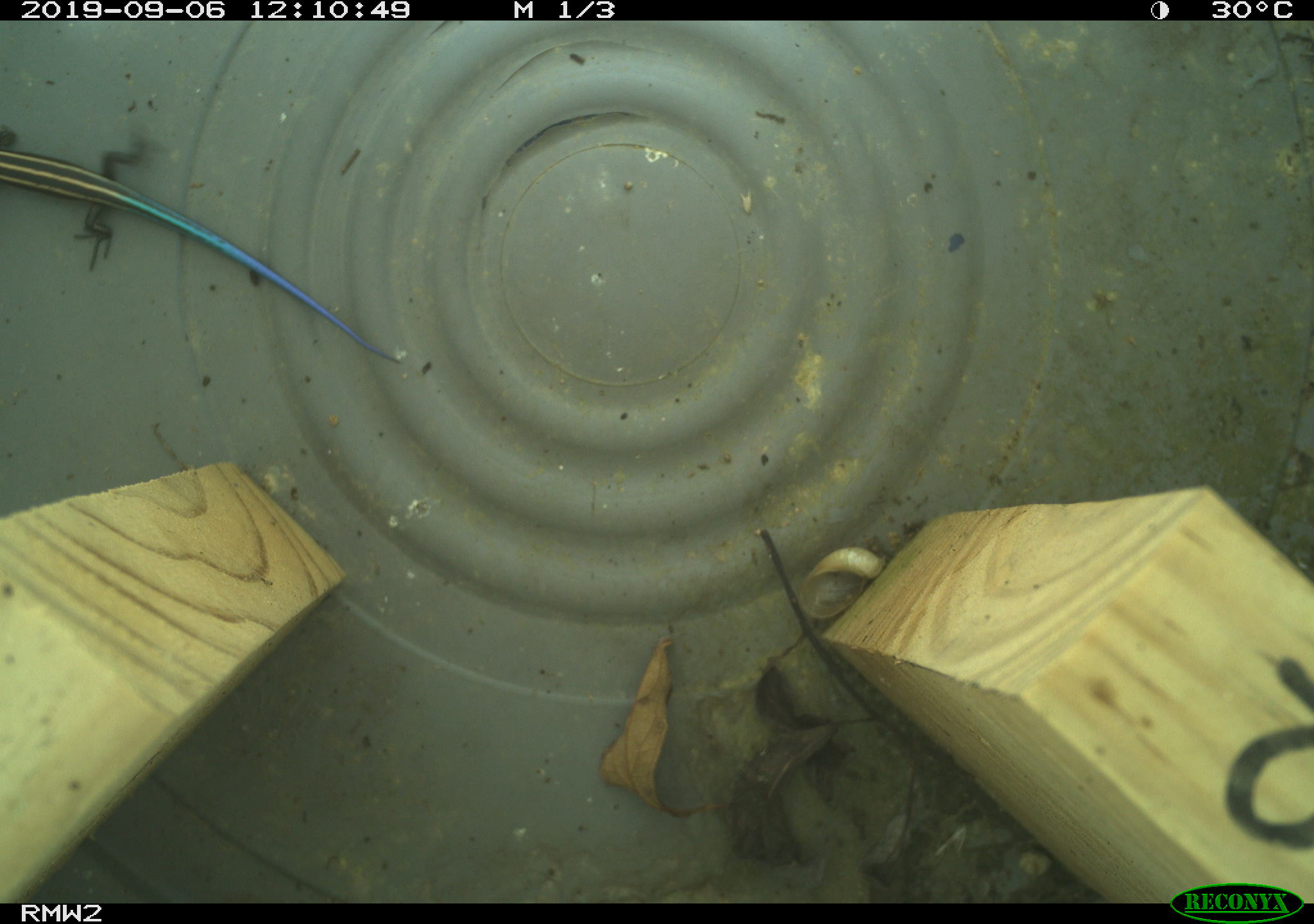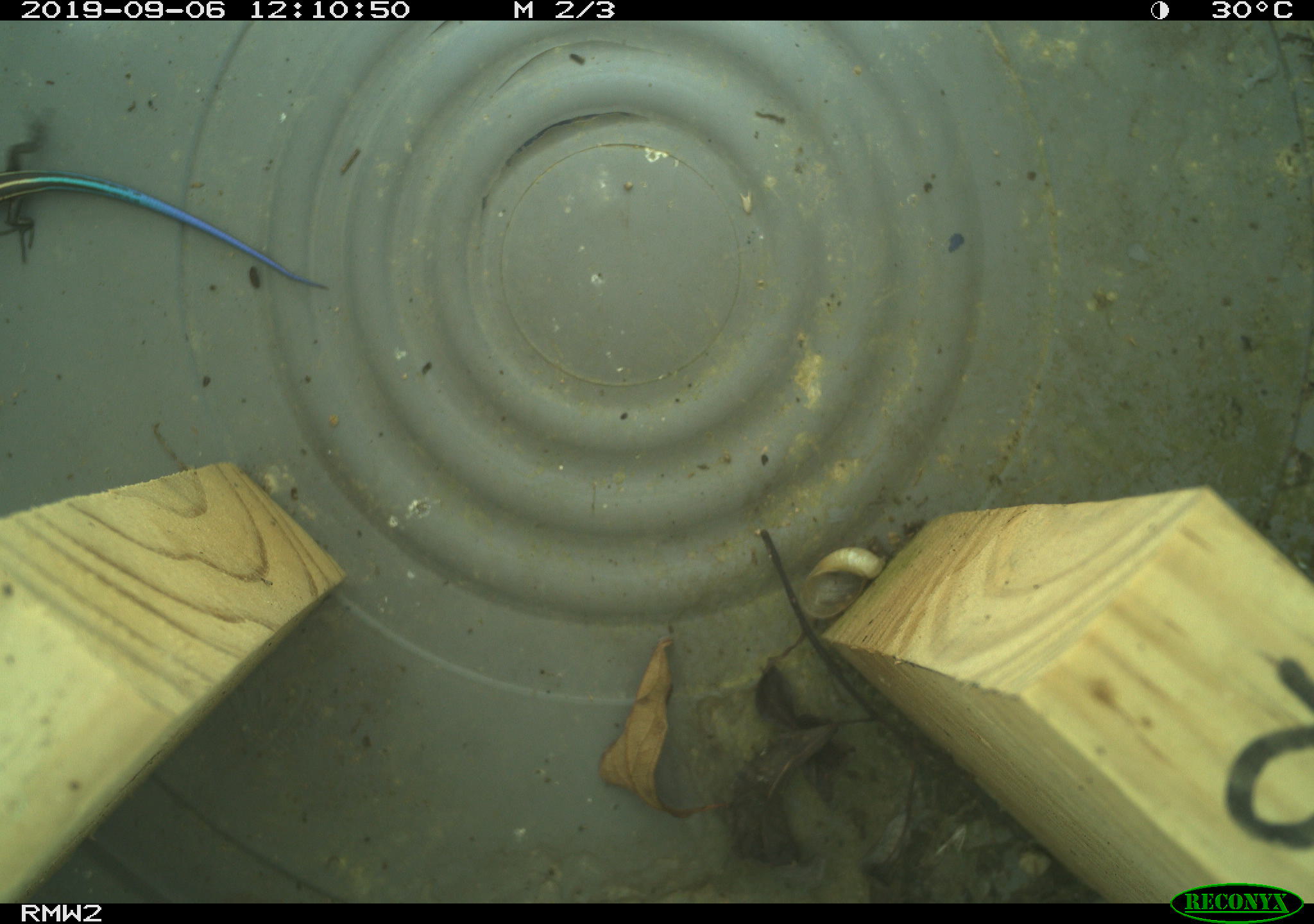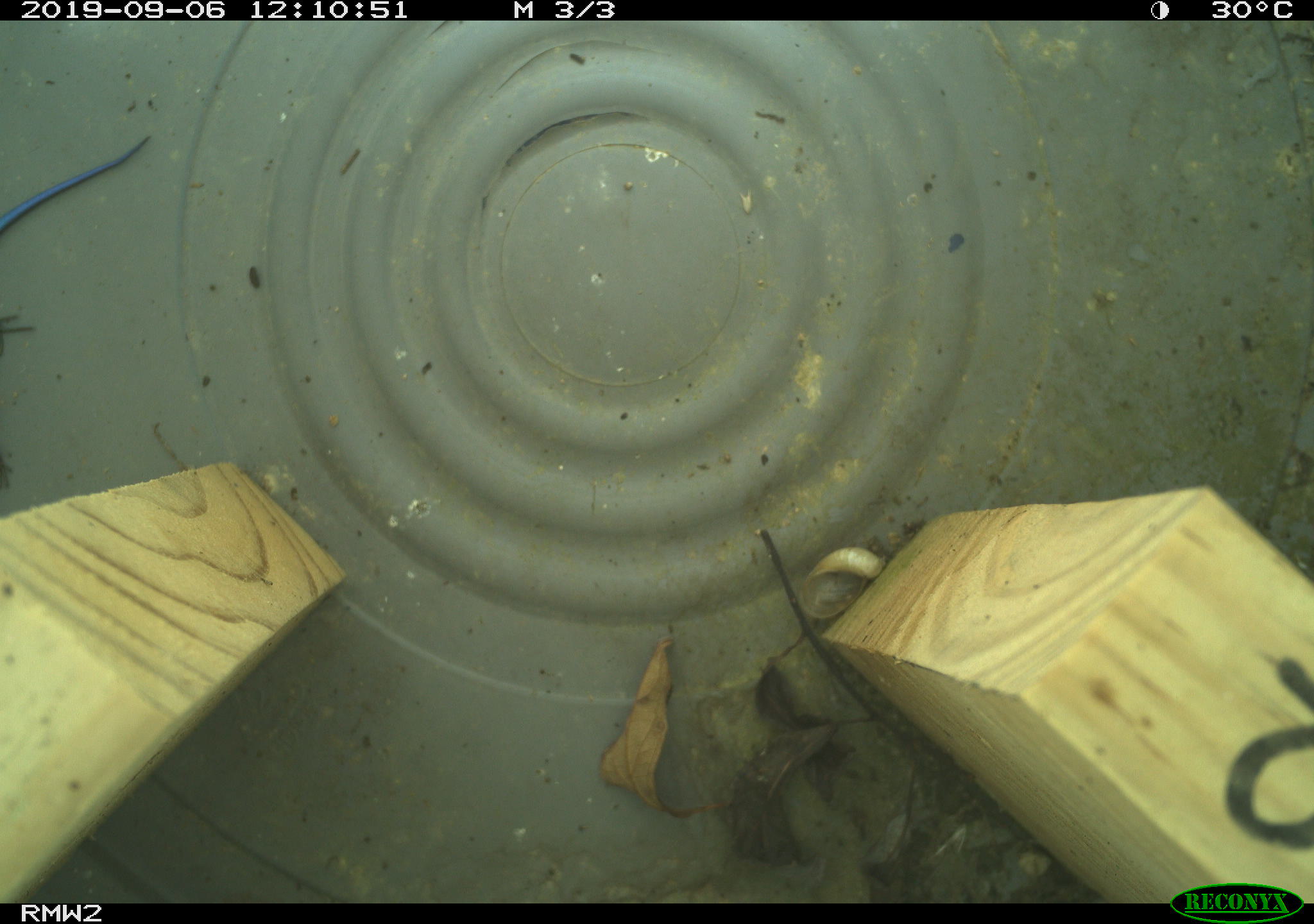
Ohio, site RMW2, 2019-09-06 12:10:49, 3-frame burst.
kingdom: Animalia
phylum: Chordata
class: Reptilia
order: Squamata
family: Scincidae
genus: Plestiodon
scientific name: Plestiodon fasciatus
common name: common five-lined skink